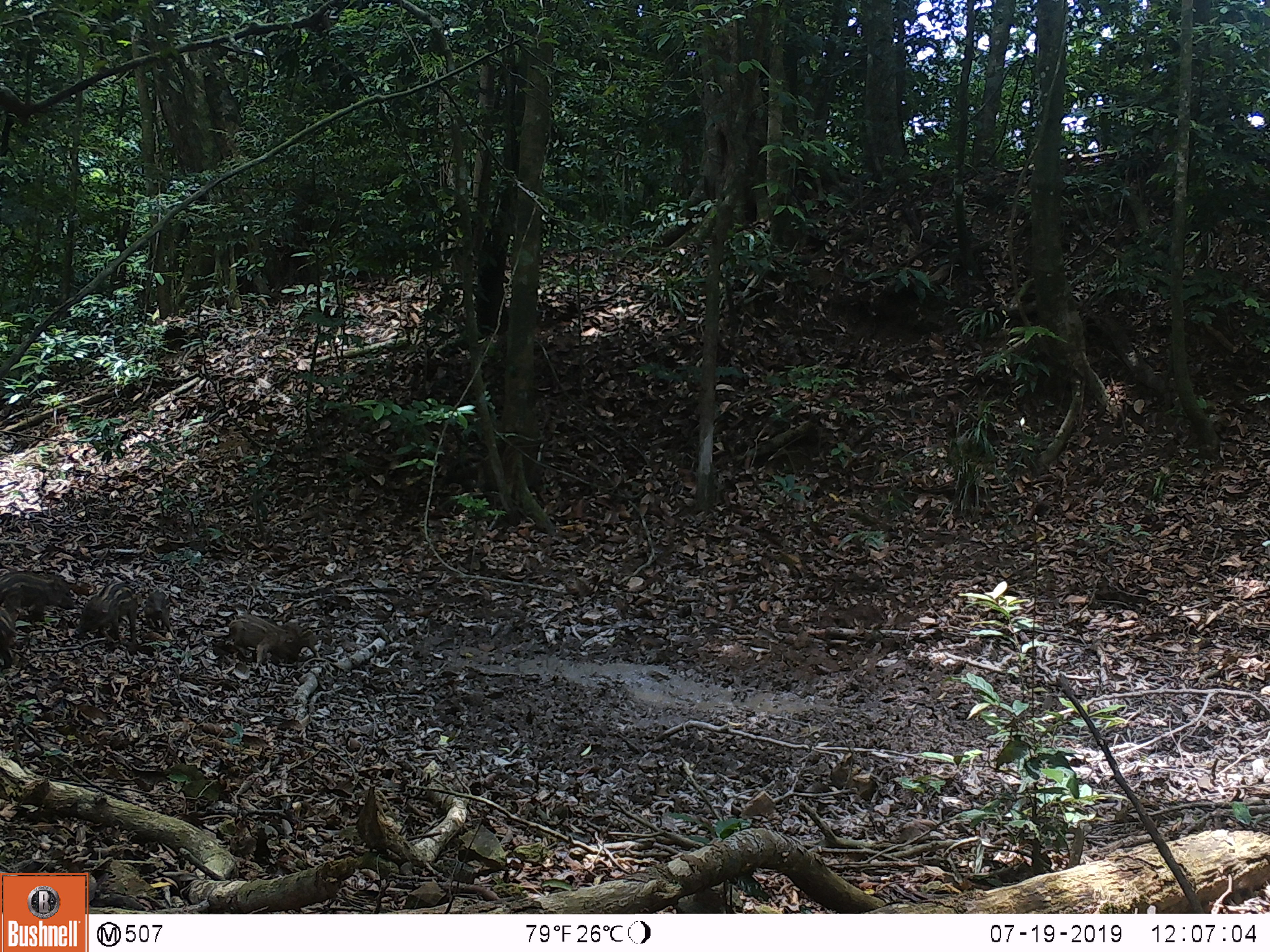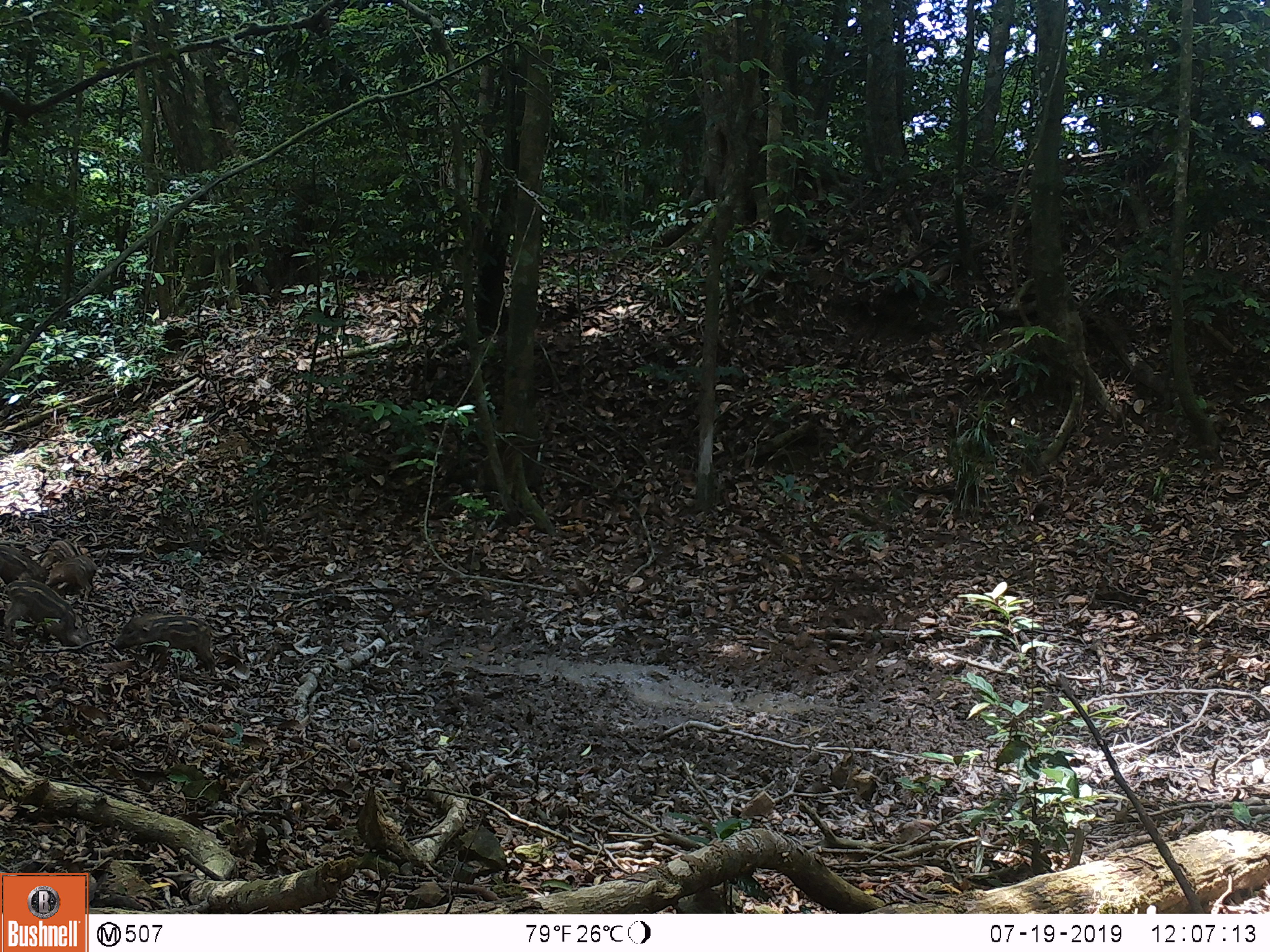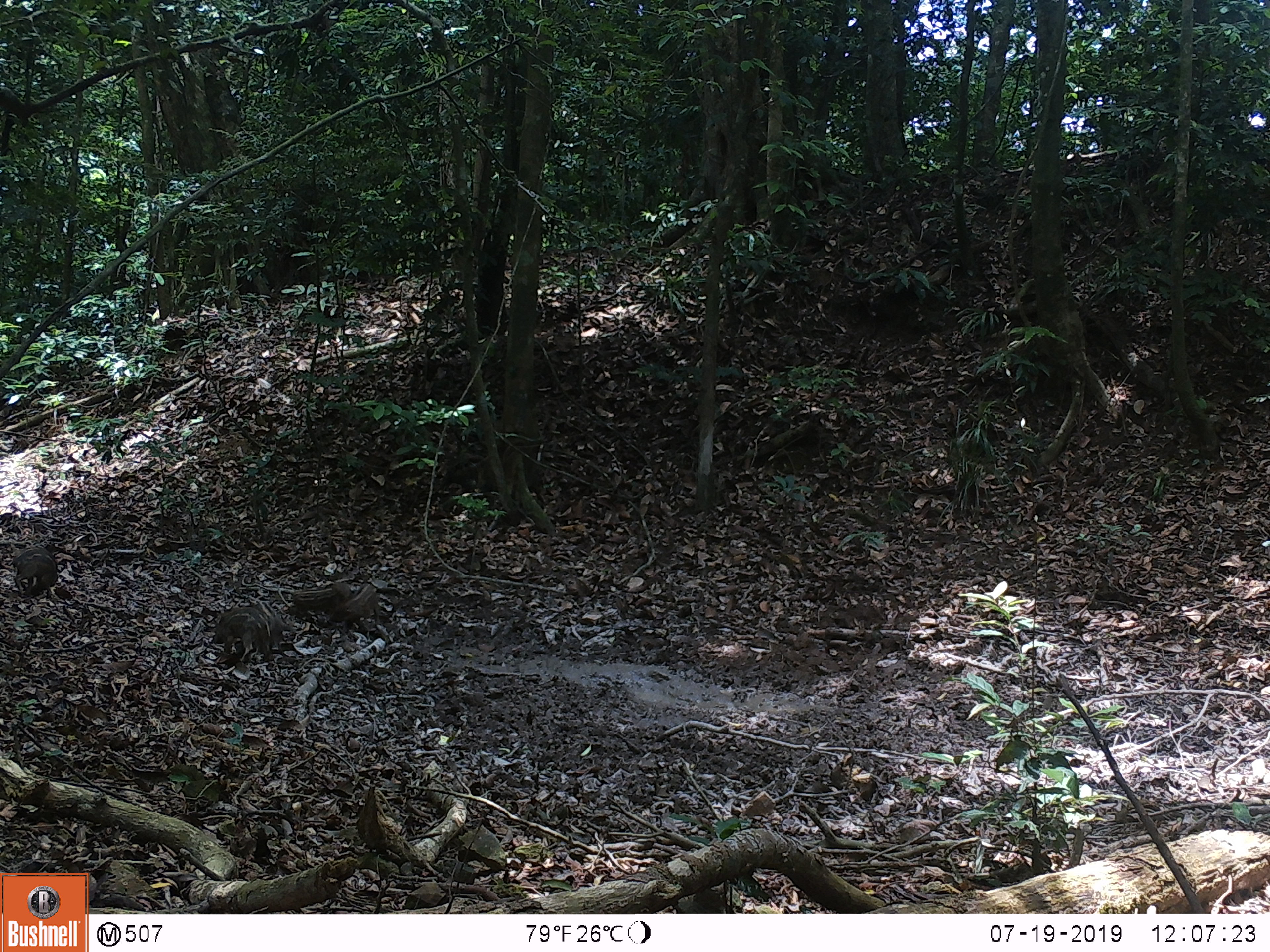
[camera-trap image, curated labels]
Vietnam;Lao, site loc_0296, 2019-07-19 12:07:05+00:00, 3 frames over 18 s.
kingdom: Animalia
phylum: Chordata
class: Mammalia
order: Artiodactyla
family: Suidae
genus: Sus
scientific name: Sus scrofa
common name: eurasian wild pig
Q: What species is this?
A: Eurasian wild pig (Sus scrofa).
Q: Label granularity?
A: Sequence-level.